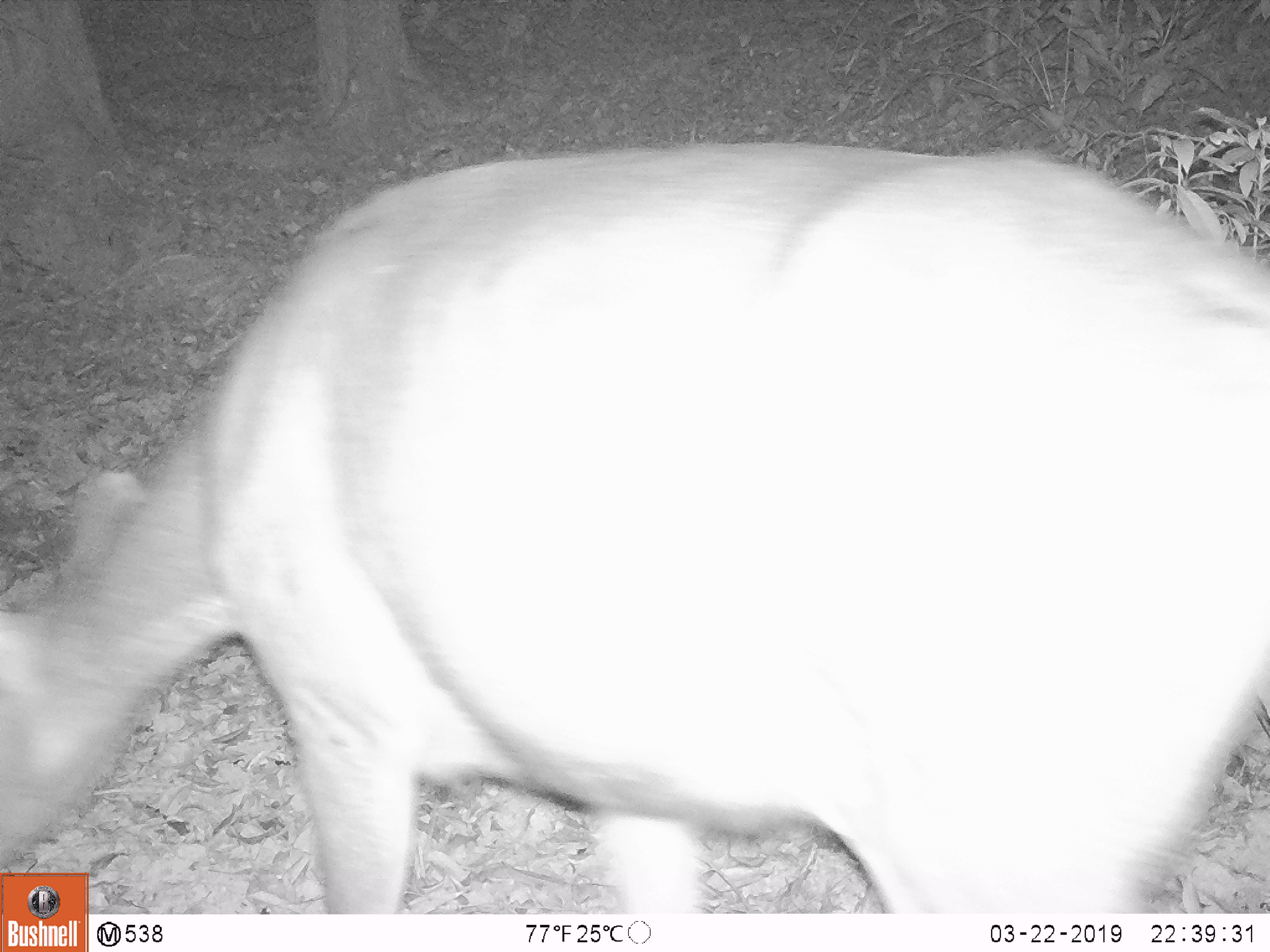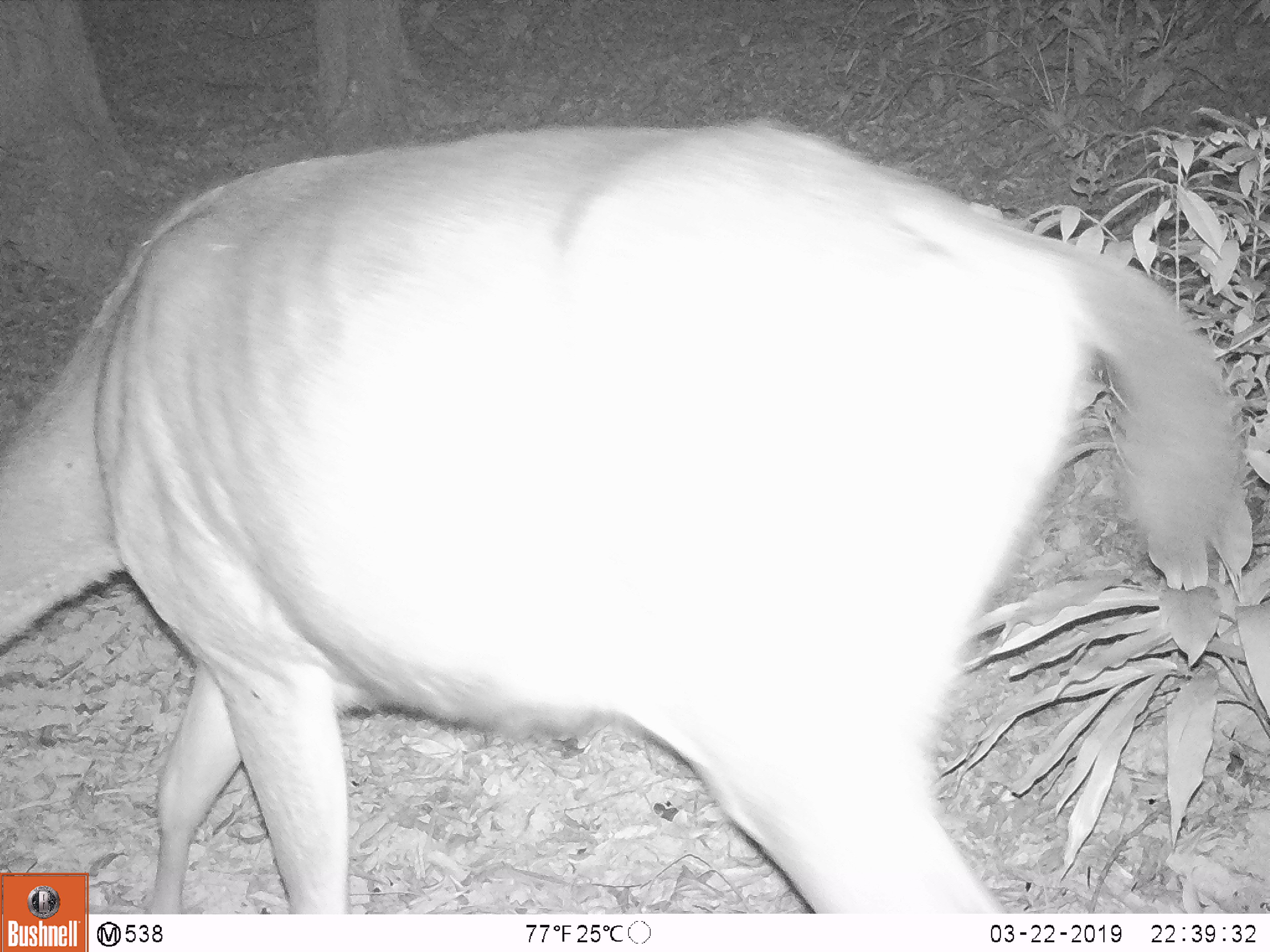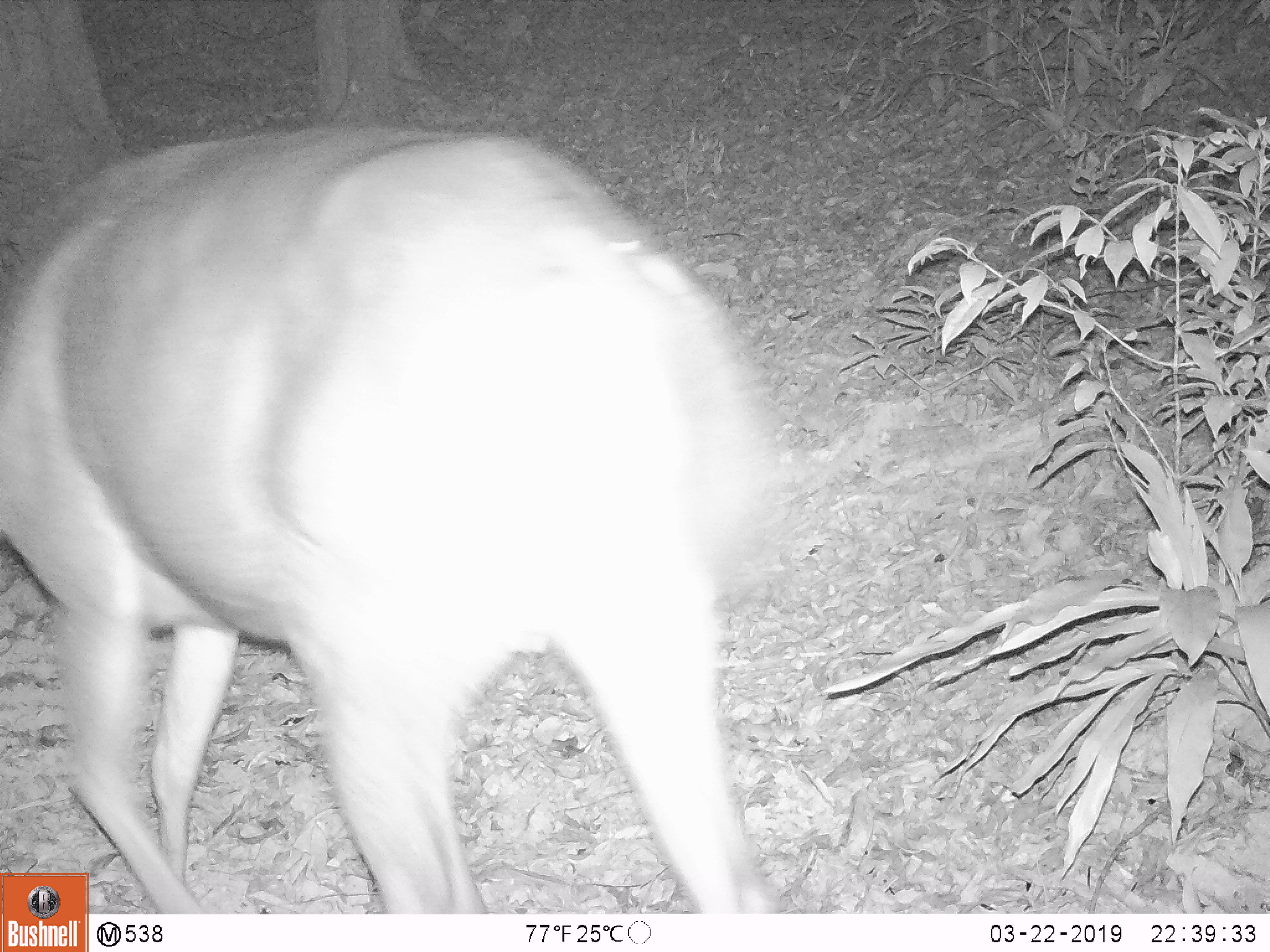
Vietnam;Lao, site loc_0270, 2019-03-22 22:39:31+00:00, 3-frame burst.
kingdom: Animalia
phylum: Chordata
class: Mammalia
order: Artiodactyla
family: Cervidae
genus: Rusa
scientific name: Rusa unicolor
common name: sambar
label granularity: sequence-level